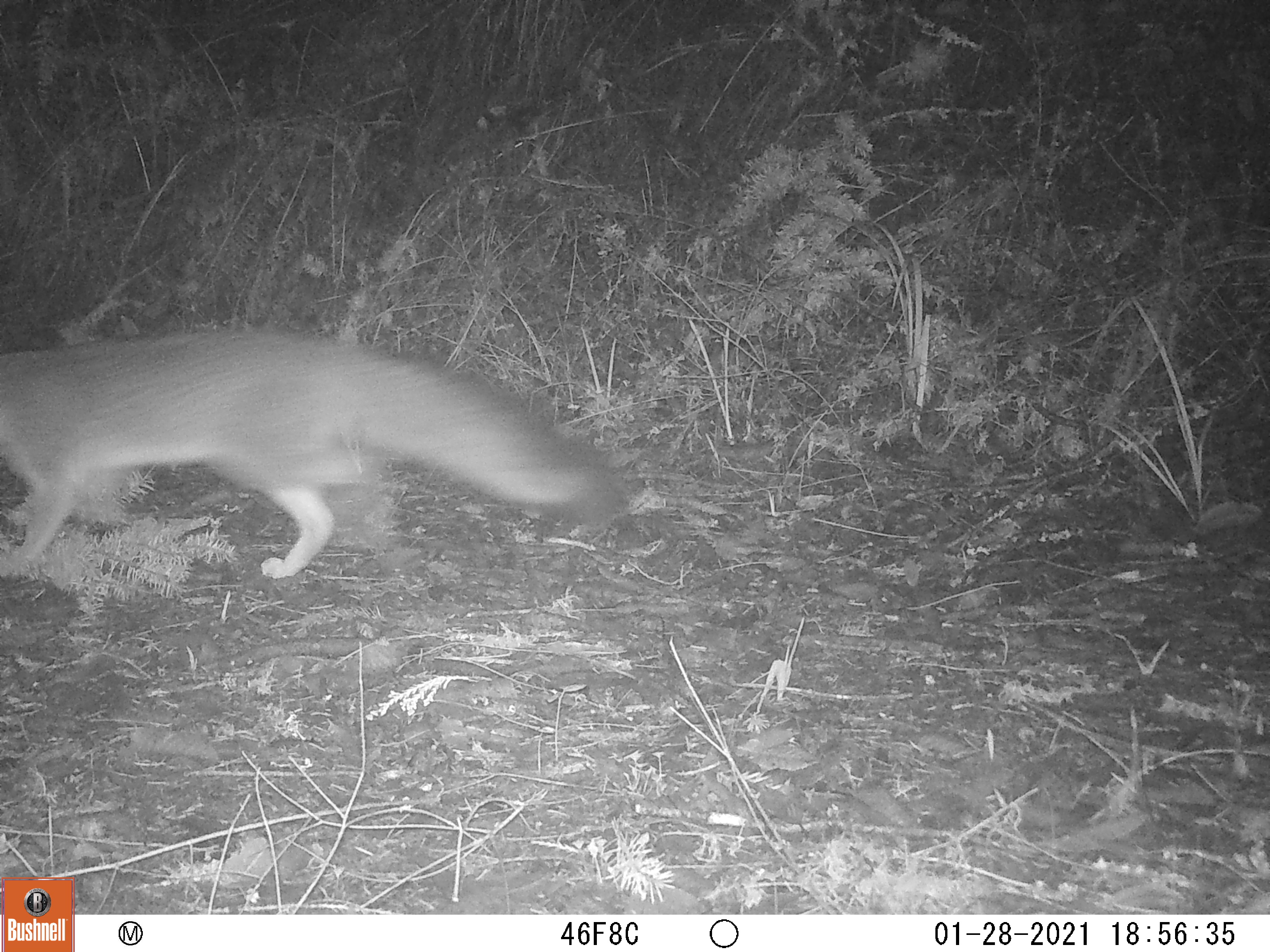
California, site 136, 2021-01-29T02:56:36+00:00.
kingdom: Animalia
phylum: Chordata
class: Mammalia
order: Carnivora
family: Canidae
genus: Urocyon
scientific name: Urocyon cinereoargenteus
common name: gray fox